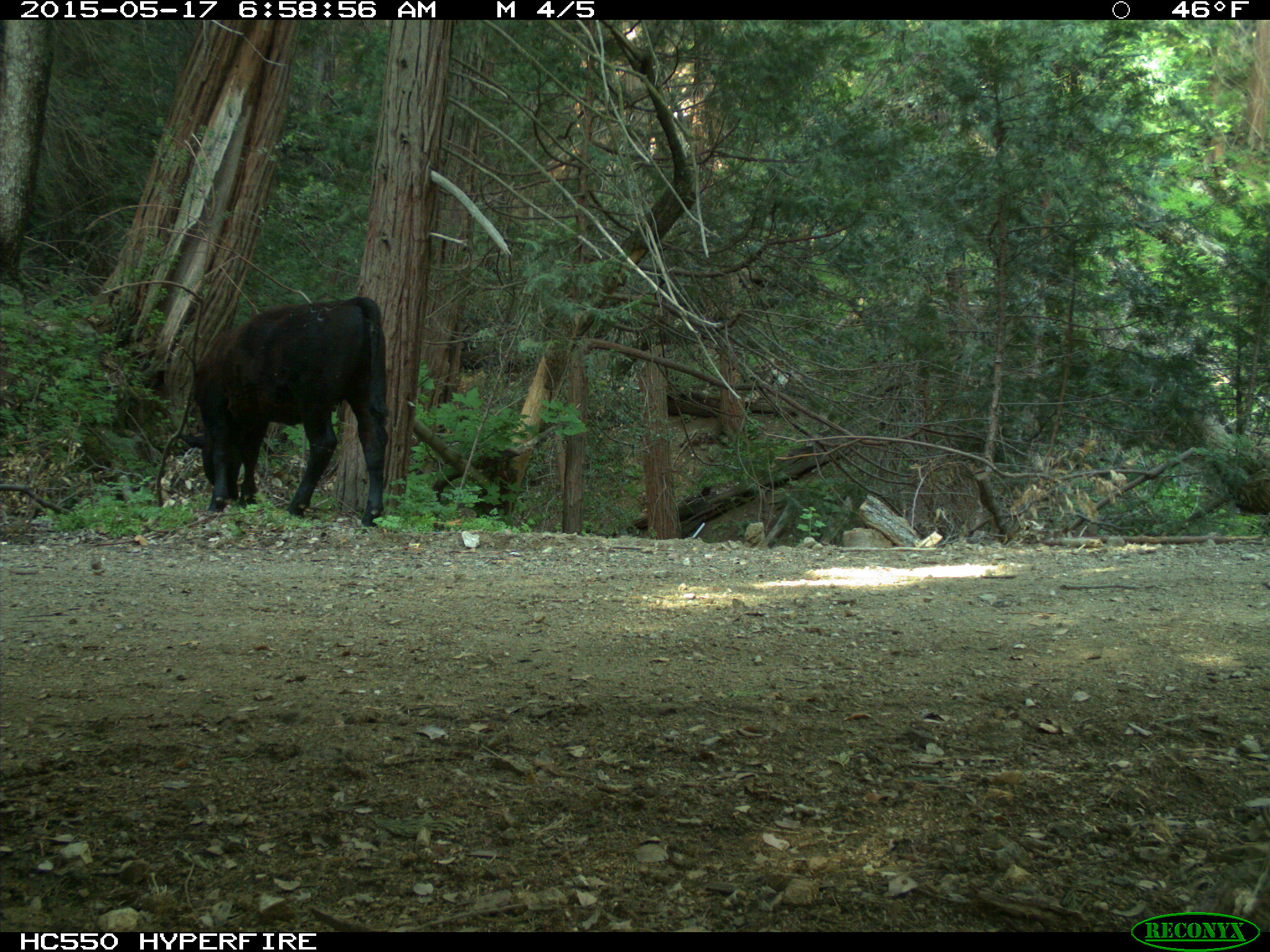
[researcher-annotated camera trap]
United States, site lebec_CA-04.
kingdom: Animalia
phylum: Chordata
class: Mammalia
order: Artiodactyla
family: Bovidae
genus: Bos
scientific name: Bos taurus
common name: domestic cow